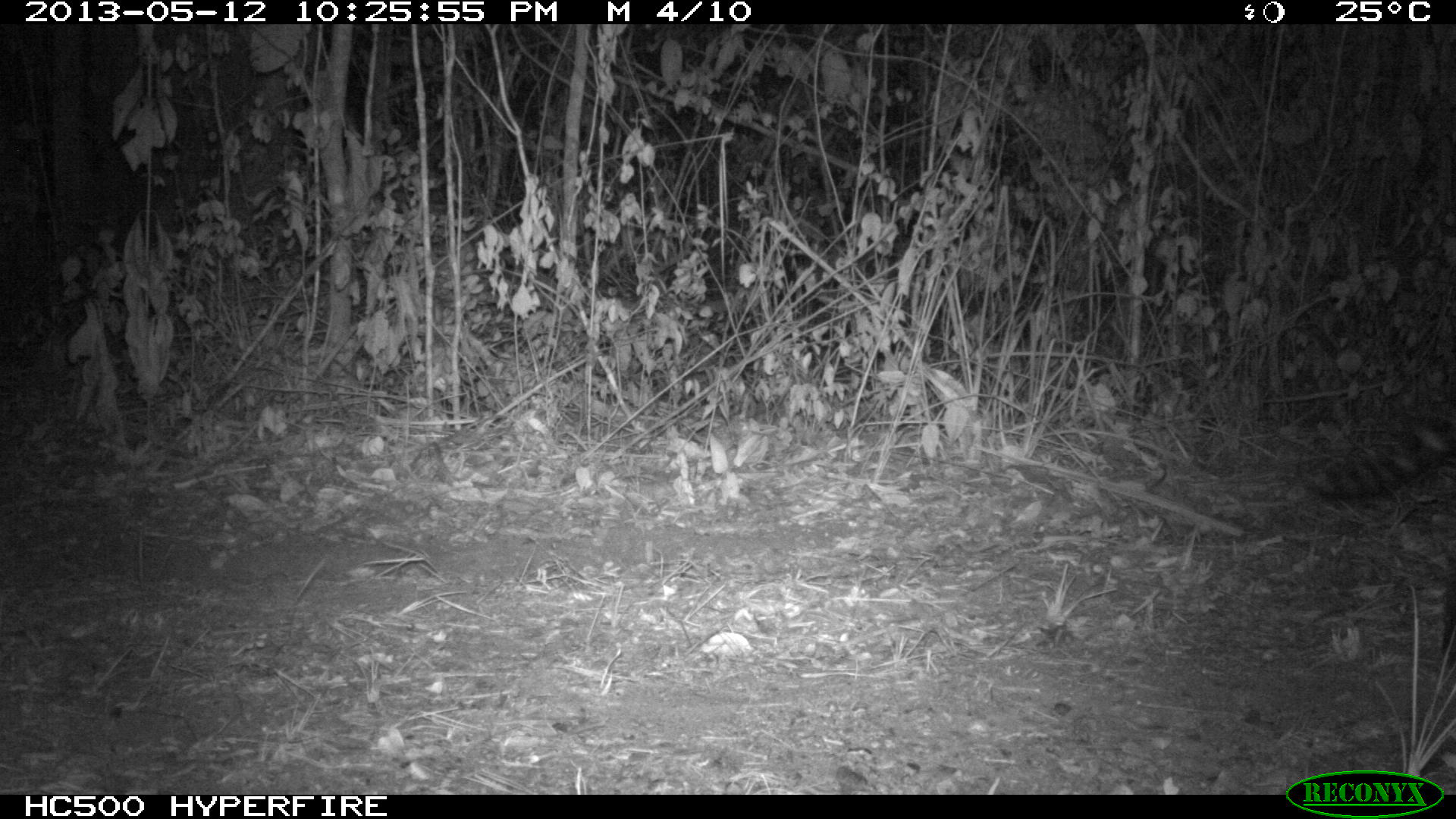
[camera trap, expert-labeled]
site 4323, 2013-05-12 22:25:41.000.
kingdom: Animalia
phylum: Chordata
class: Mammalia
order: Carnivora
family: Felidae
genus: Leopardus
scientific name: Leopardus pardalis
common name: ocelot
Leopardus pardalis (ocelot), count 1, sex female.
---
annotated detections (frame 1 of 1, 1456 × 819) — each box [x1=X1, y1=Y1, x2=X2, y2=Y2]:
leopardus pardalis: [x1=1296, y1=412, x2=1456, y2=667]